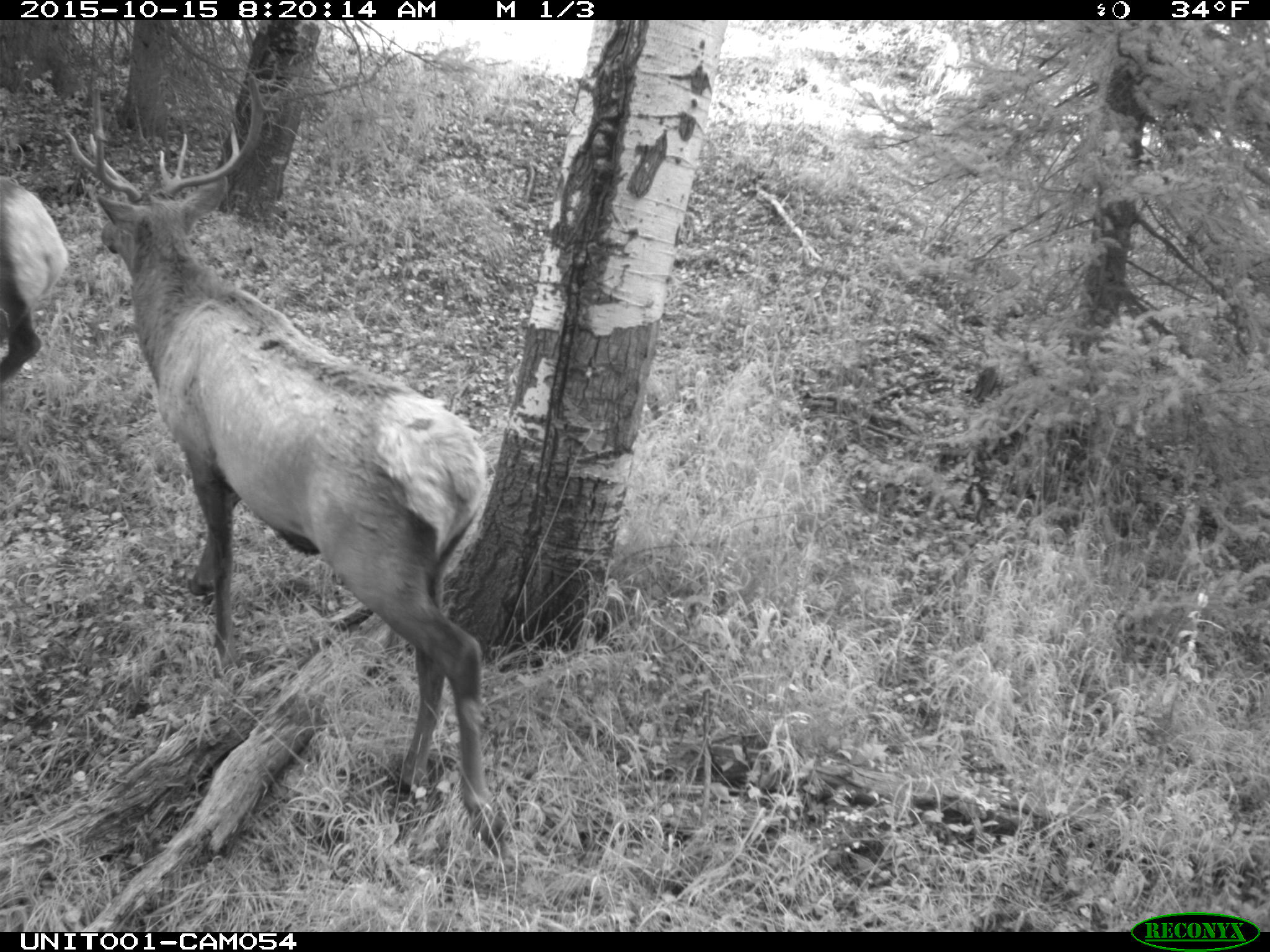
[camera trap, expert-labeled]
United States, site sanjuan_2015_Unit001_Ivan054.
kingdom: Animalia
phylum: Chordata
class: Mammalia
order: Artiodactyla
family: Cervidae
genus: Cervus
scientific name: Cervus elaphus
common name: red deer